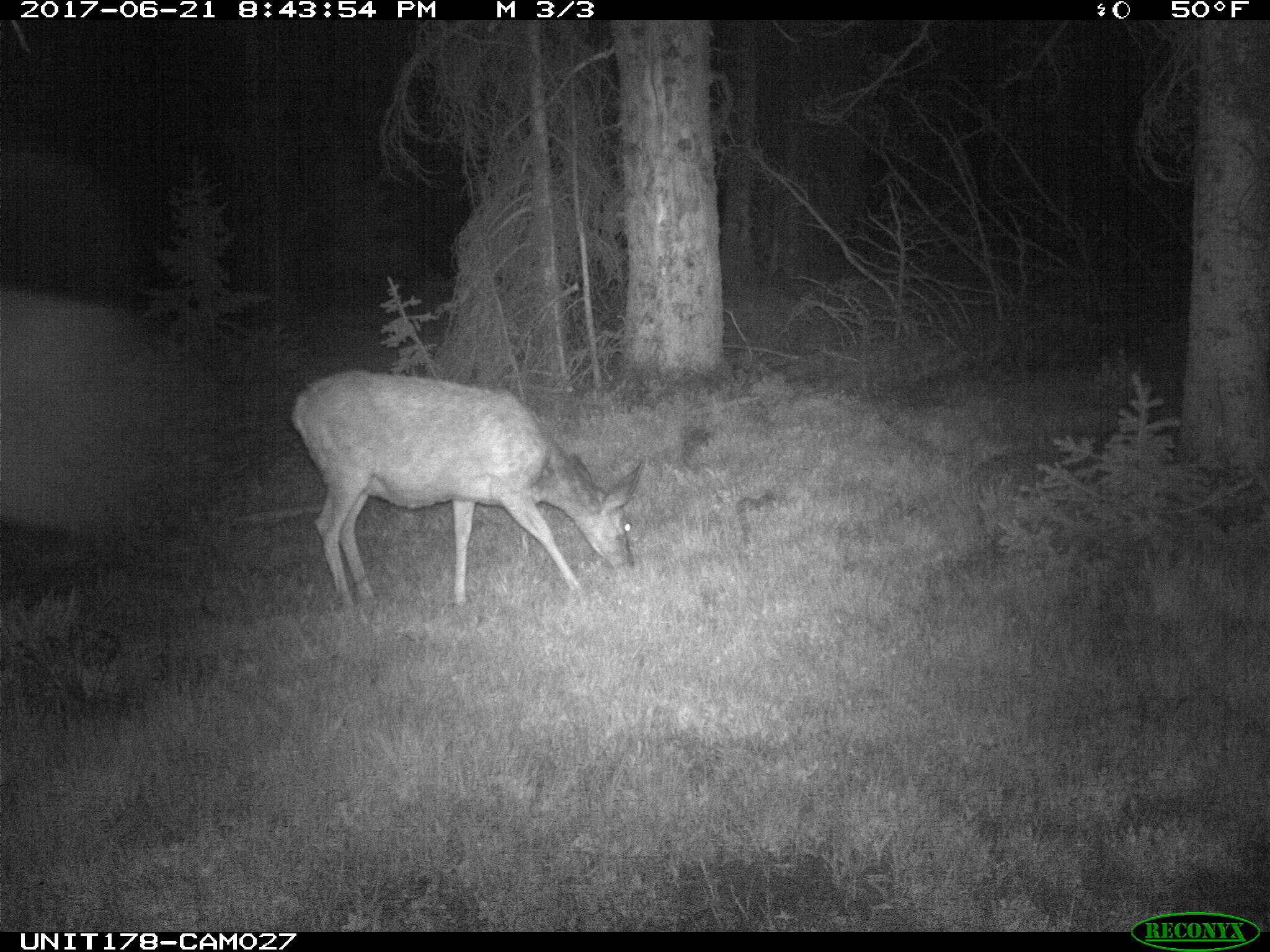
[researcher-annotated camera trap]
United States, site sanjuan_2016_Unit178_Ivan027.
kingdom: Animalia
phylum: Chordata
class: Mammalia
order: Artiodactyla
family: Cervidae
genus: Odocoileus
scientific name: Odocoileus hemionus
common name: mule deer